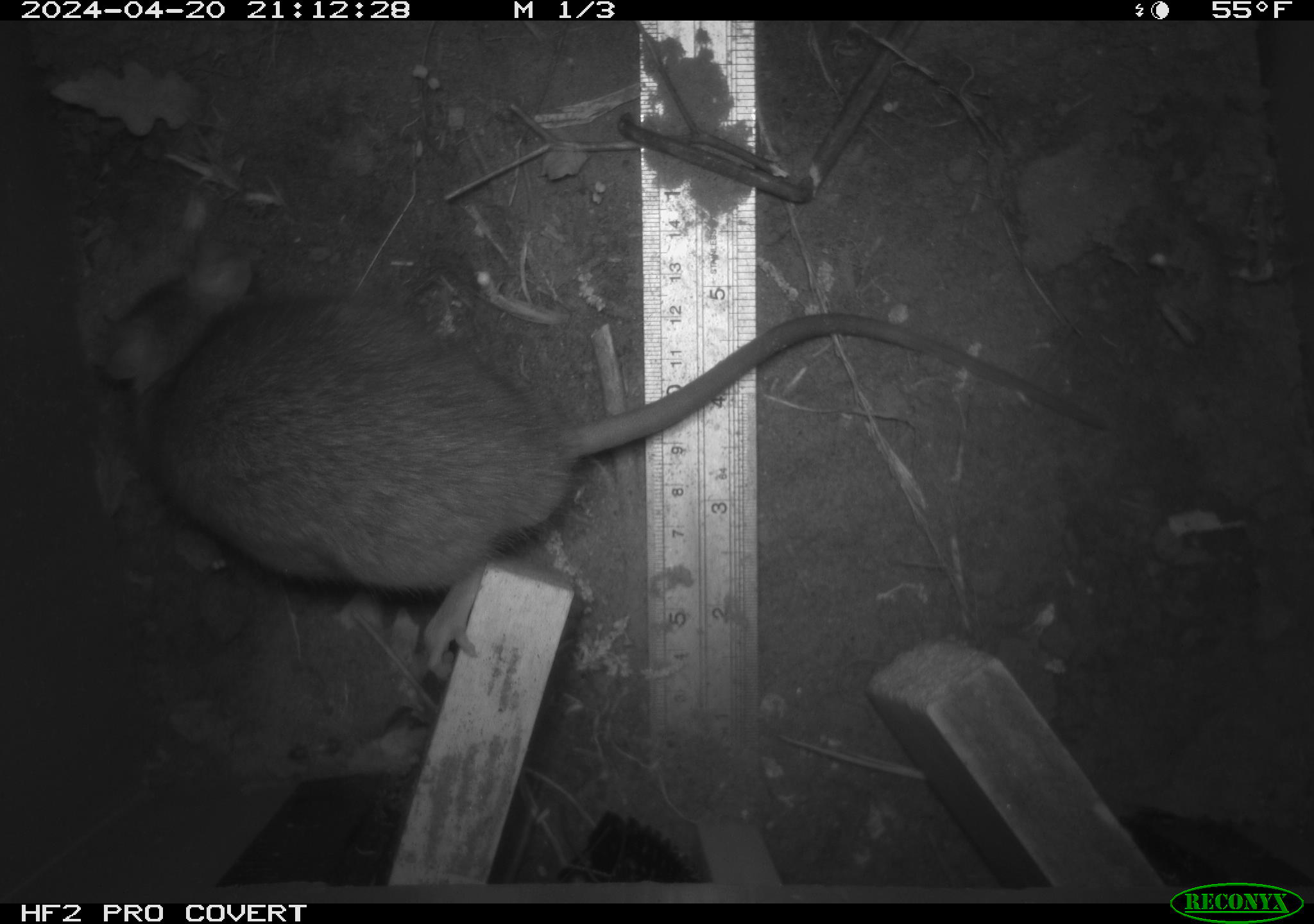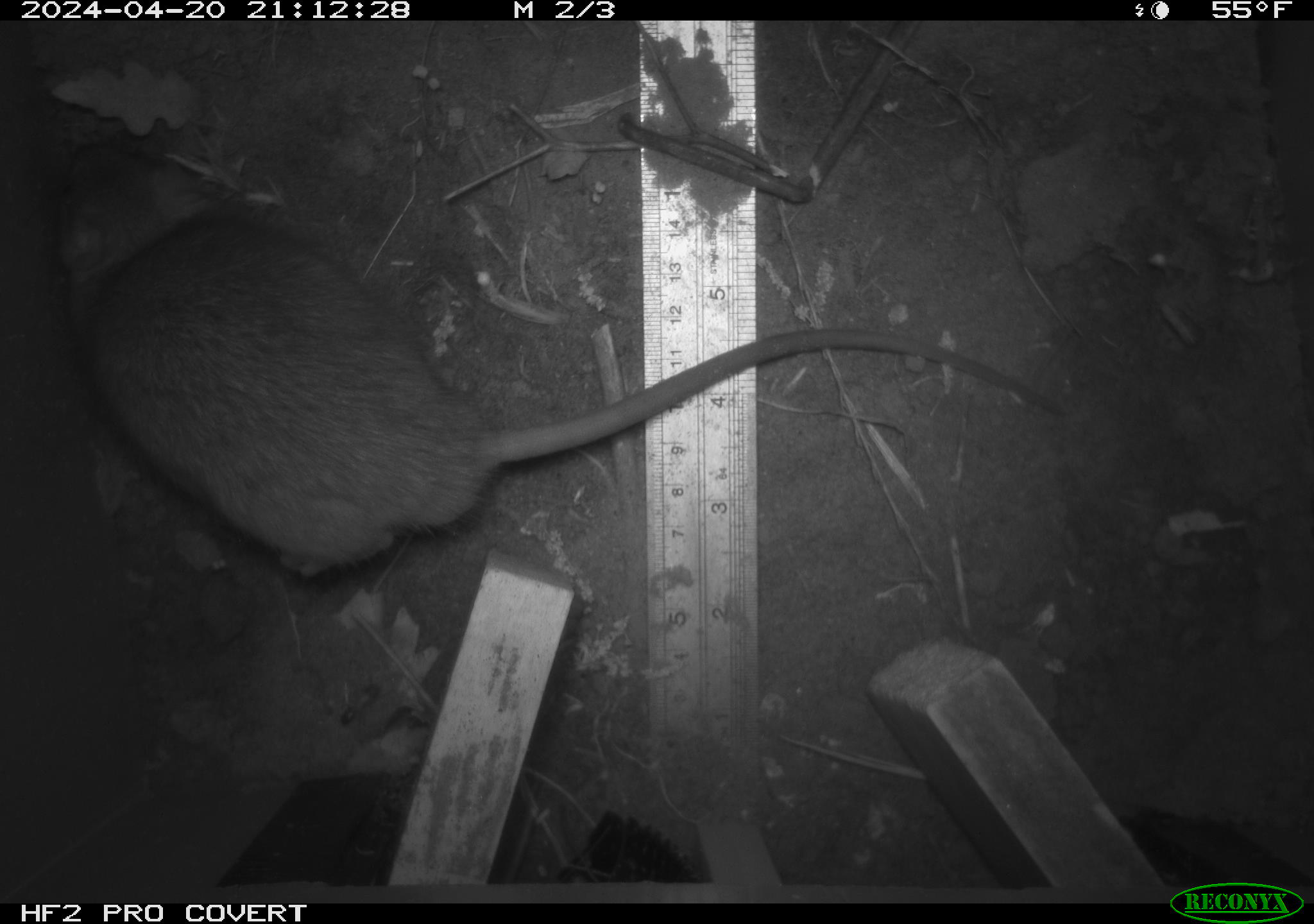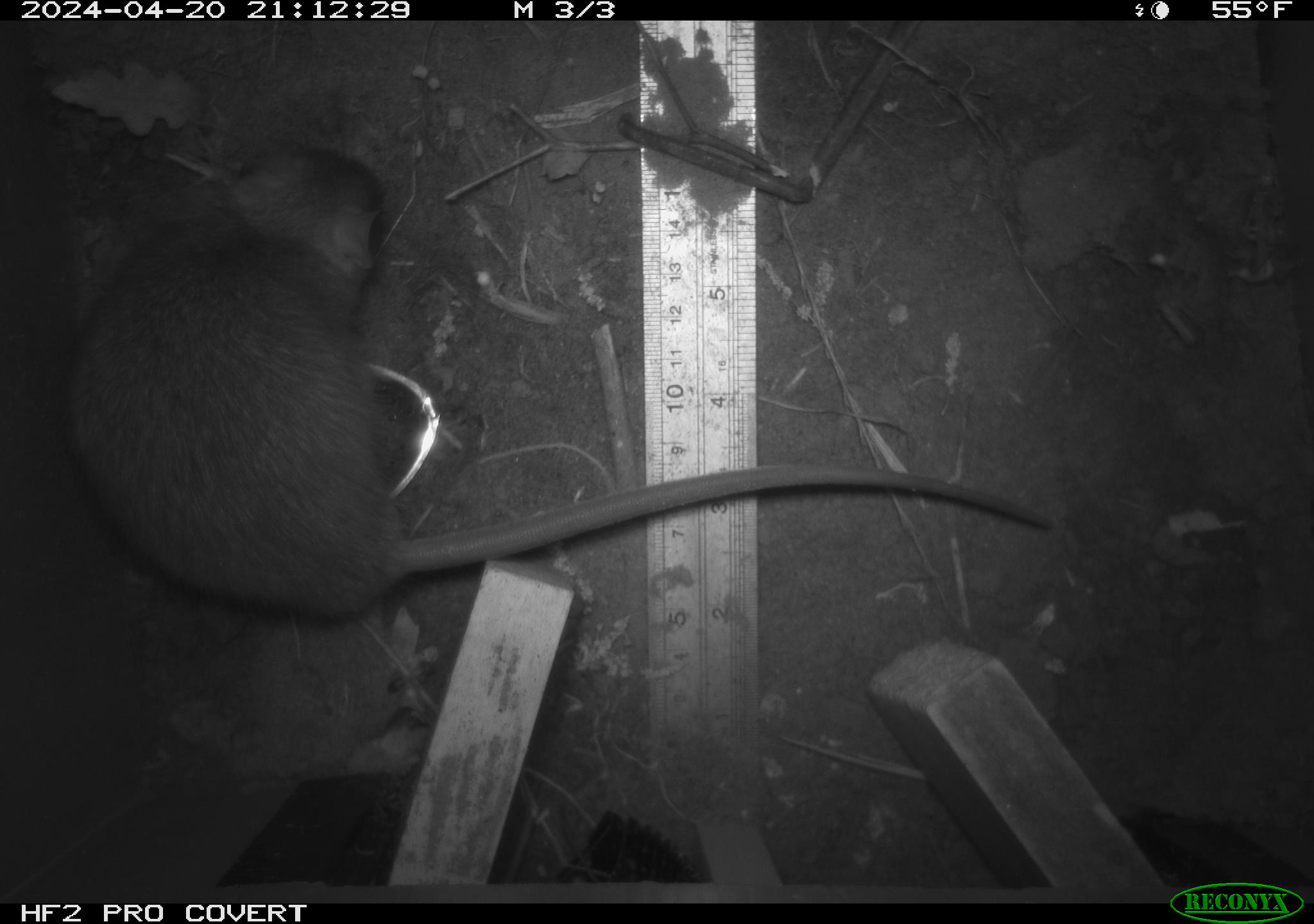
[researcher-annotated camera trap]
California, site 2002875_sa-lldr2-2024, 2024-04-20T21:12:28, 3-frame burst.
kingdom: Animalia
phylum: Chordata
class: Mammalia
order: Rodentia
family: Muridae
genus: Rattus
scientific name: Rattus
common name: rat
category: rattus species